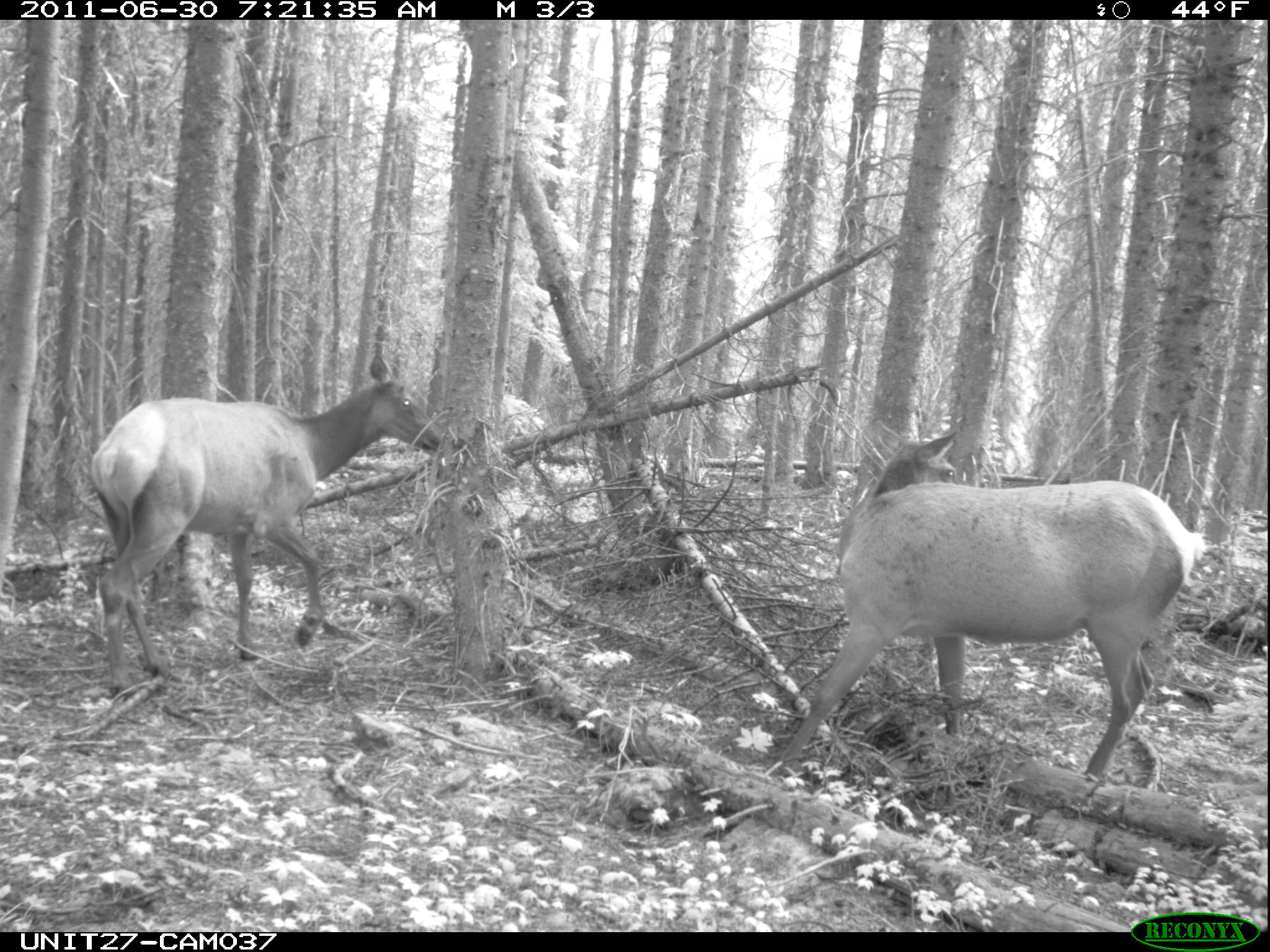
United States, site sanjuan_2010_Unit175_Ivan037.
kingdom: Animalia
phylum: Chordata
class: Mammalia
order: Artiodactyla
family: Cervidae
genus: Cervus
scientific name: Cervus elaphus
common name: red deer